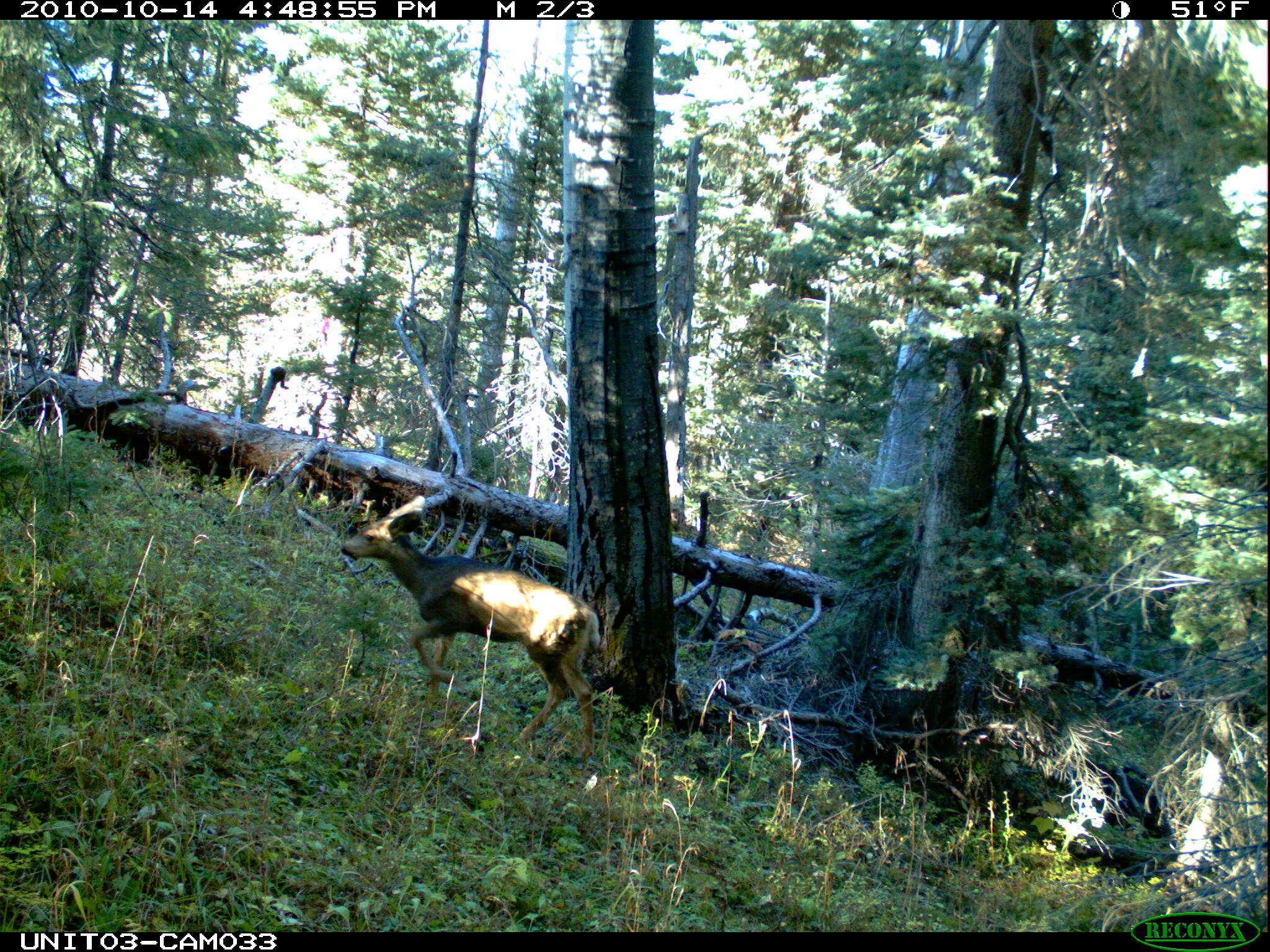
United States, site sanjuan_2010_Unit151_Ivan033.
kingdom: Animalia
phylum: Chordata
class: Mammalia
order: Artiodactyla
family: Cervidae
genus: Odocoileus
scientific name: Odocoileus hemionus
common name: mule deer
Odocoileus hemionus (mule deer).